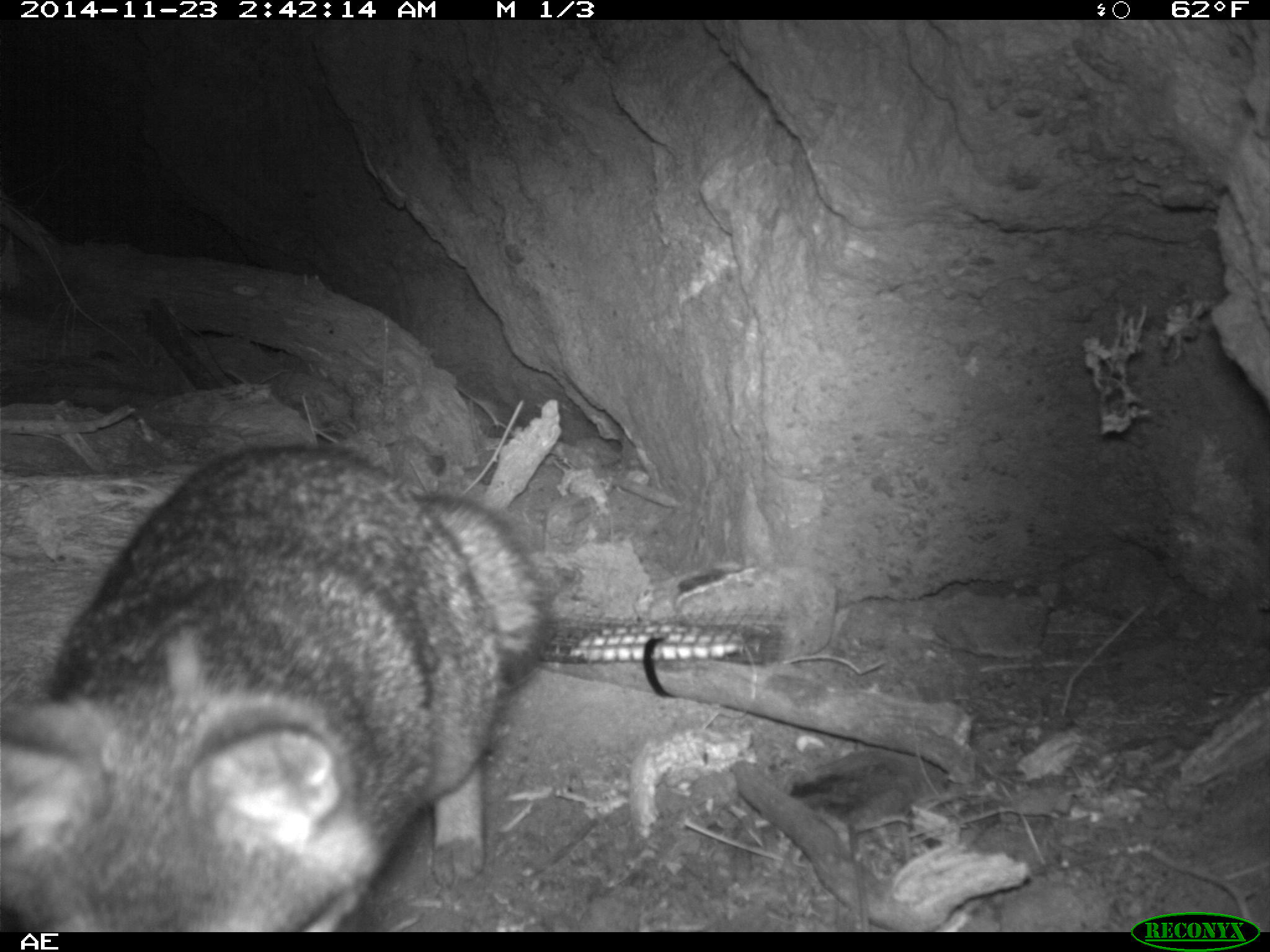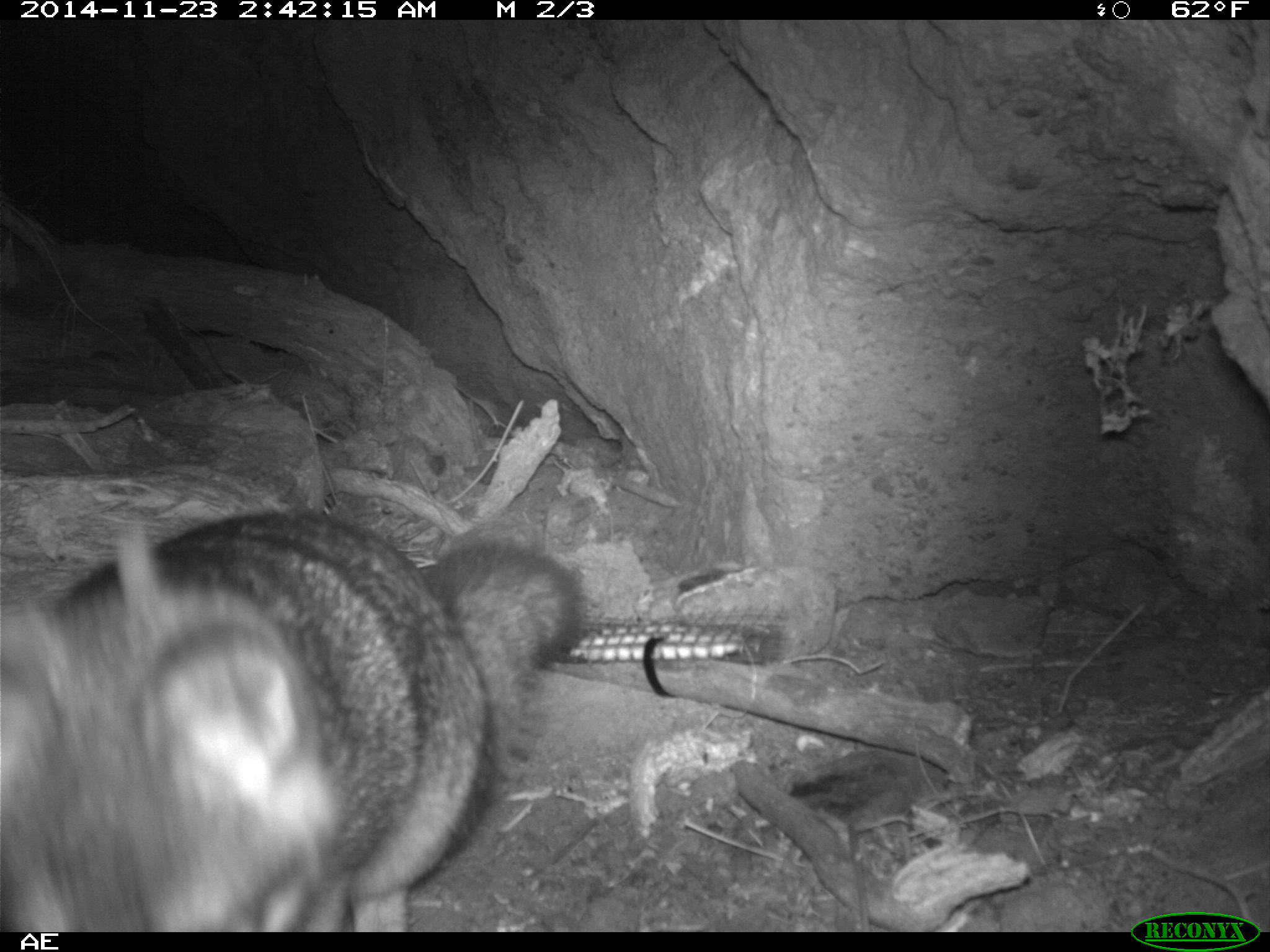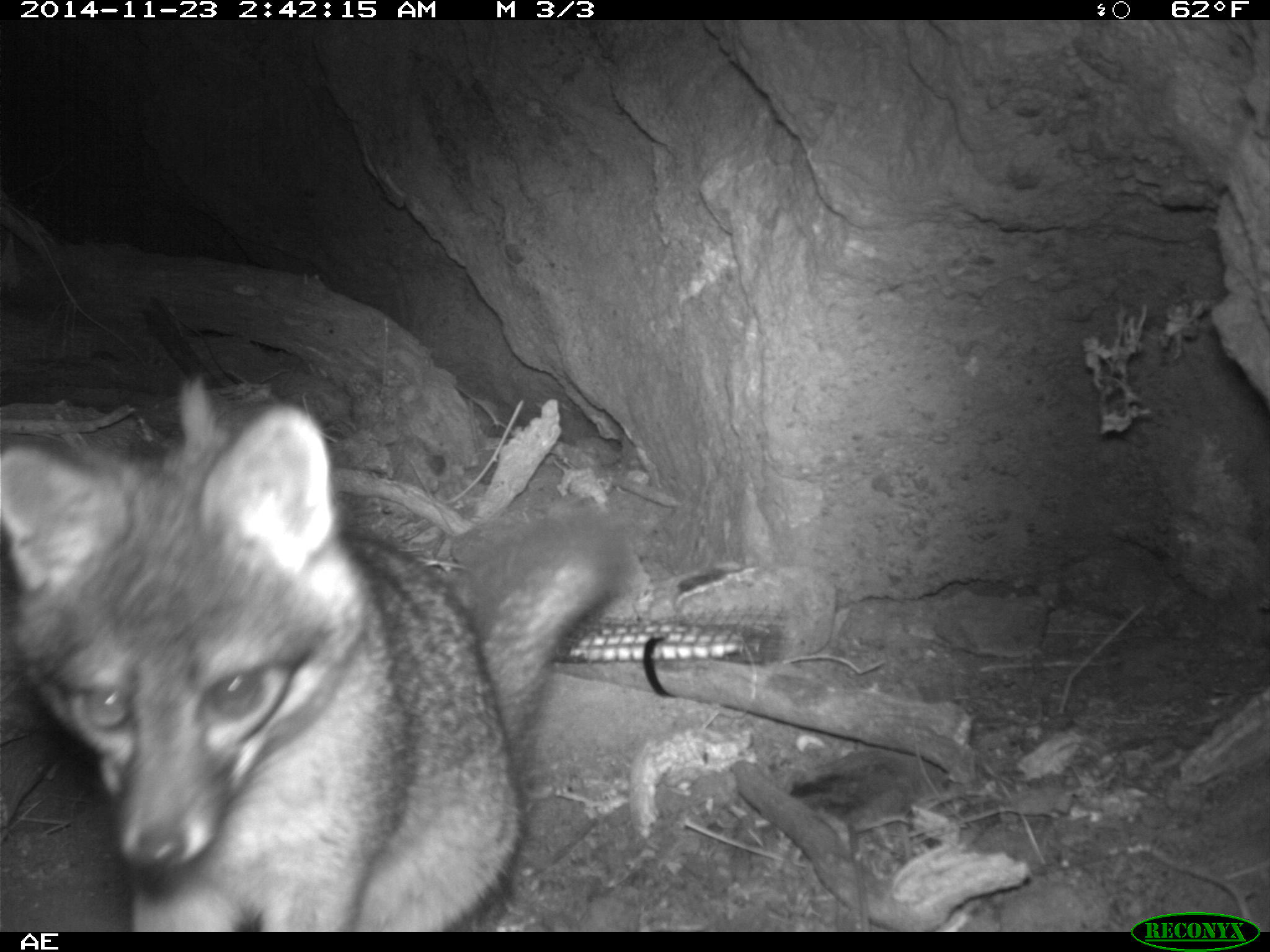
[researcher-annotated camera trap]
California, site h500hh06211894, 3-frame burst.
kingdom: Animalia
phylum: Chordata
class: Mammalia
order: Carnivora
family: Canidae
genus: Urocyon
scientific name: Urocyon littoralis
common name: island fox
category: fox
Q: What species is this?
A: Fox (island fox) (Urocyon littoralis).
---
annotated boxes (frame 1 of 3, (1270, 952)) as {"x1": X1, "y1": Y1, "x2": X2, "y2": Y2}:
fox: {"x1": 0, "y1": 441, "x2": 552, "y2": 930}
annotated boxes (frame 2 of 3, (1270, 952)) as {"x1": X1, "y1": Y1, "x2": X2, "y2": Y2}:
fox: {"x1": 0, "y1": 509, "x2": 590, "y2": 932}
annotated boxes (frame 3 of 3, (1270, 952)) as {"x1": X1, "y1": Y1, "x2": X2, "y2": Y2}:
fox: {"x1": 0, "y1": 375, "x2": 623, "y2": 933}